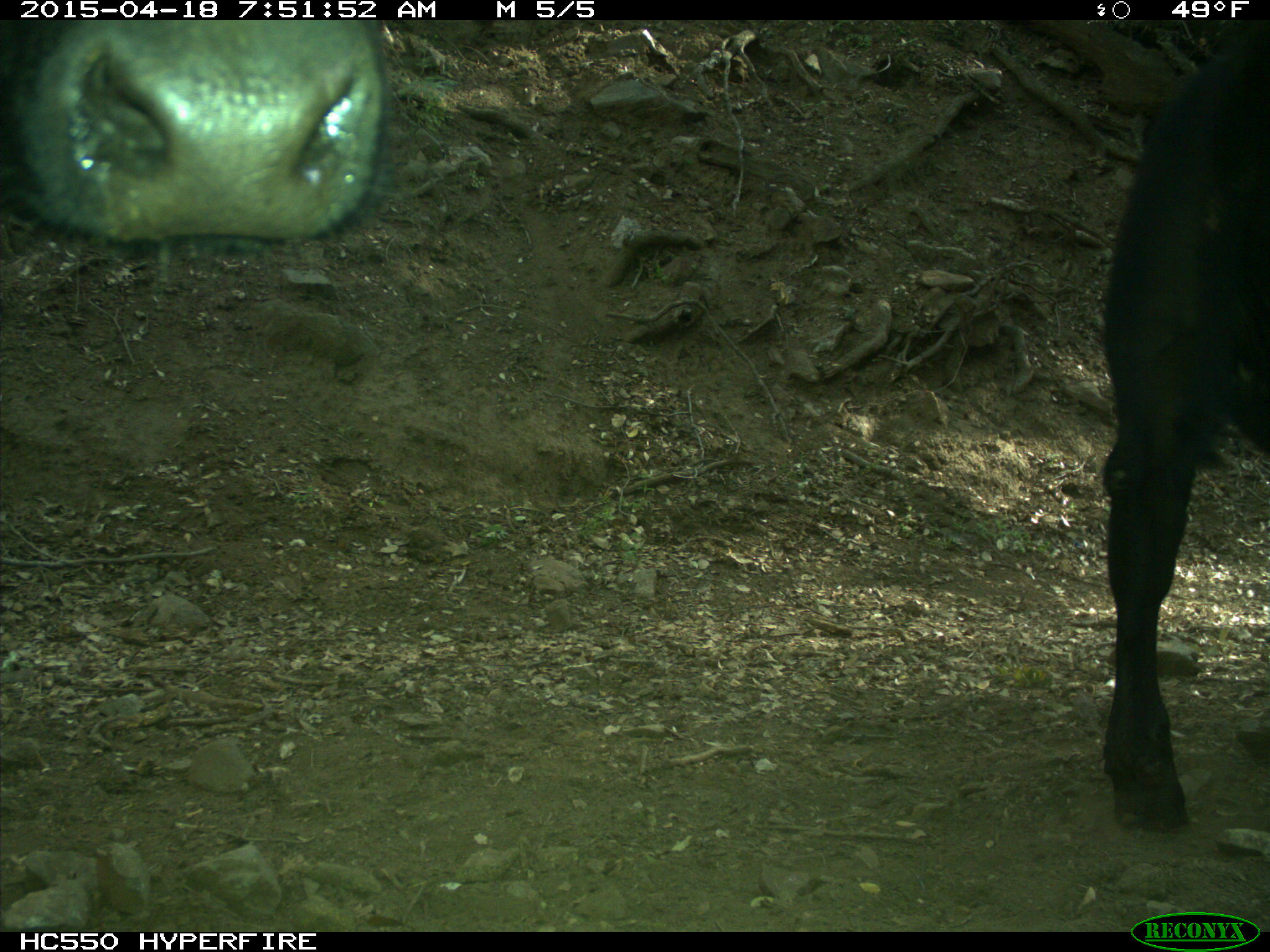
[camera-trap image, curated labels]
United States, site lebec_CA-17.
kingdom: Animalia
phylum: Chordata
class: Mammalia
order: Artiodactyla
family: Bovidae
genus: Bos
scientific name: Bos taurus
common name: domestic cow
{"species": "Bos taurus (domestic cow)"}